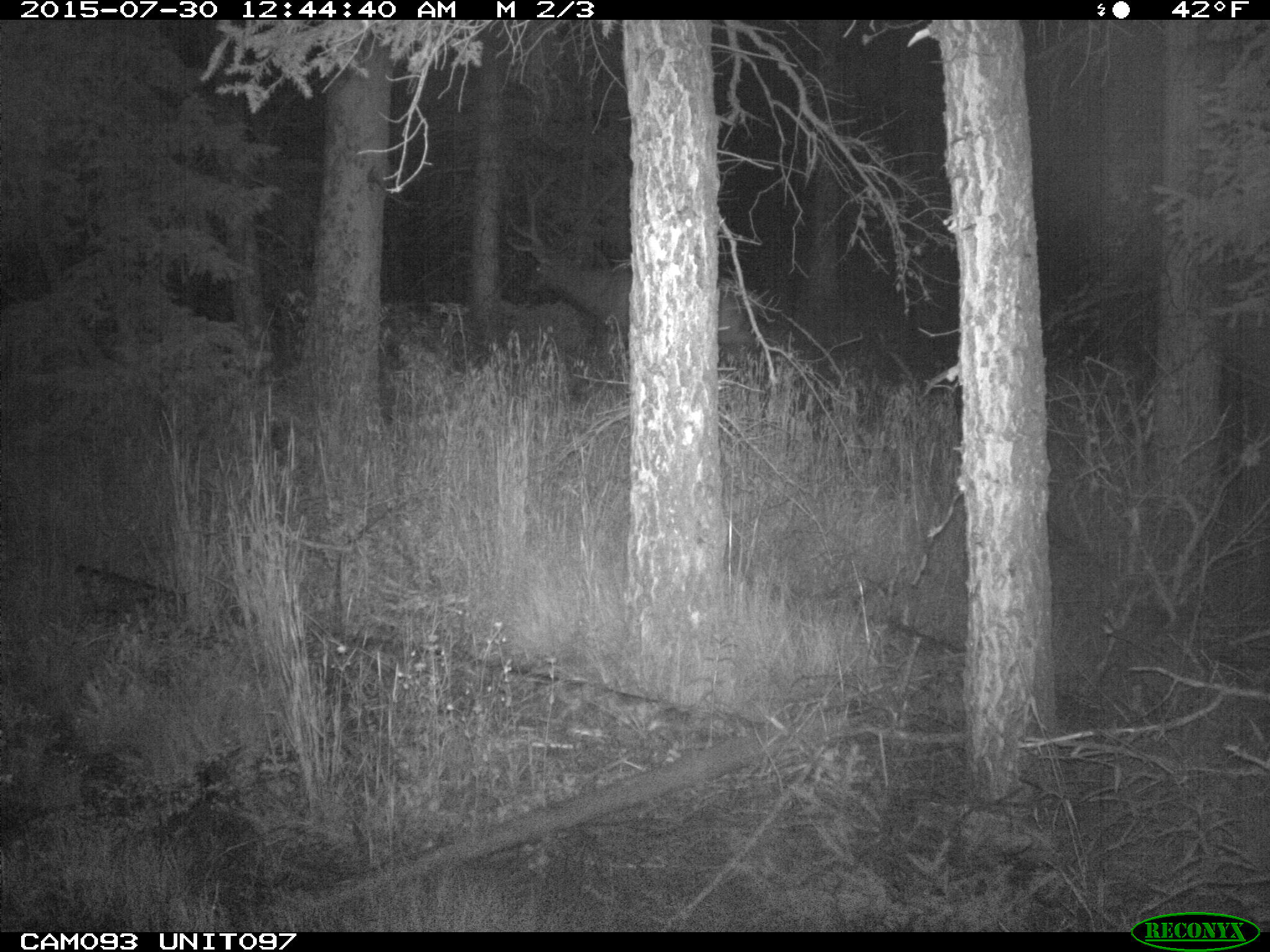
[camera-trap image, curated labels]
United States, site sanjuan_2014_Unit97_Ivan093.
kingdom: Animalia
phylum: Chordata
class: Mammalia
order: Artiodactyla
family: Cervidae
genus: Cervus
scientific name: Cervus elaphus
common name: red deer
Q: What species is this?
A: Cervus elaphus (red deer).